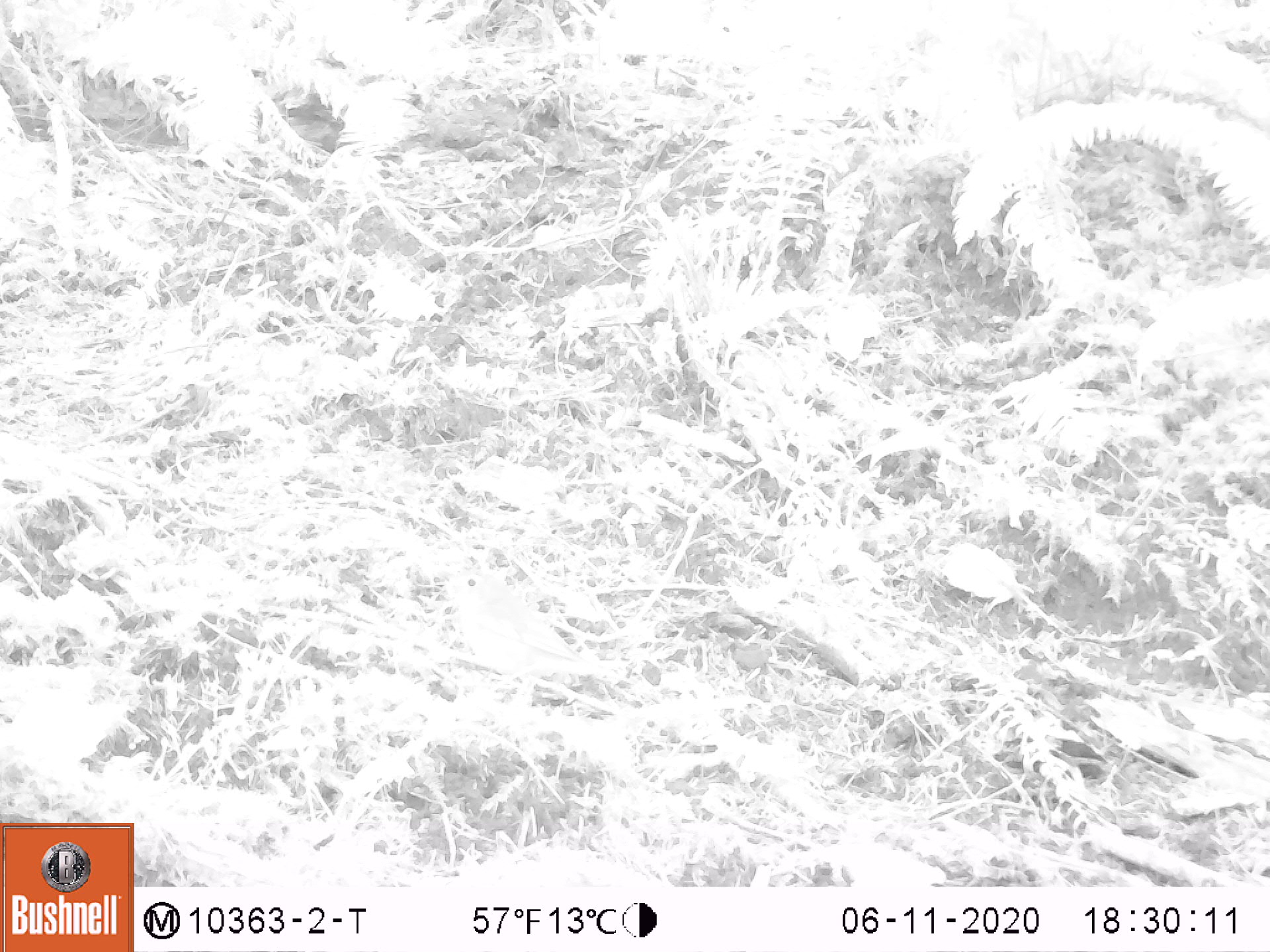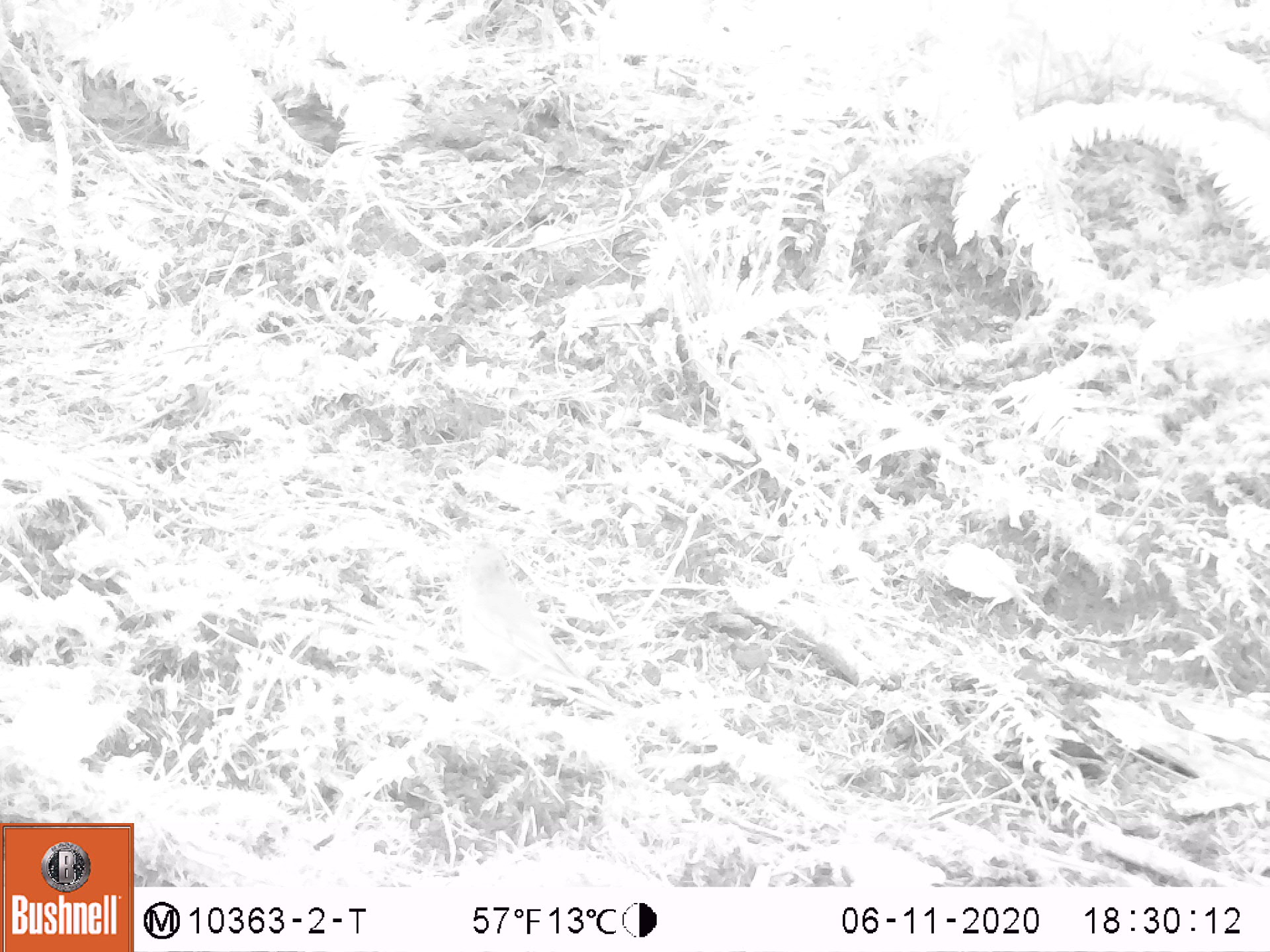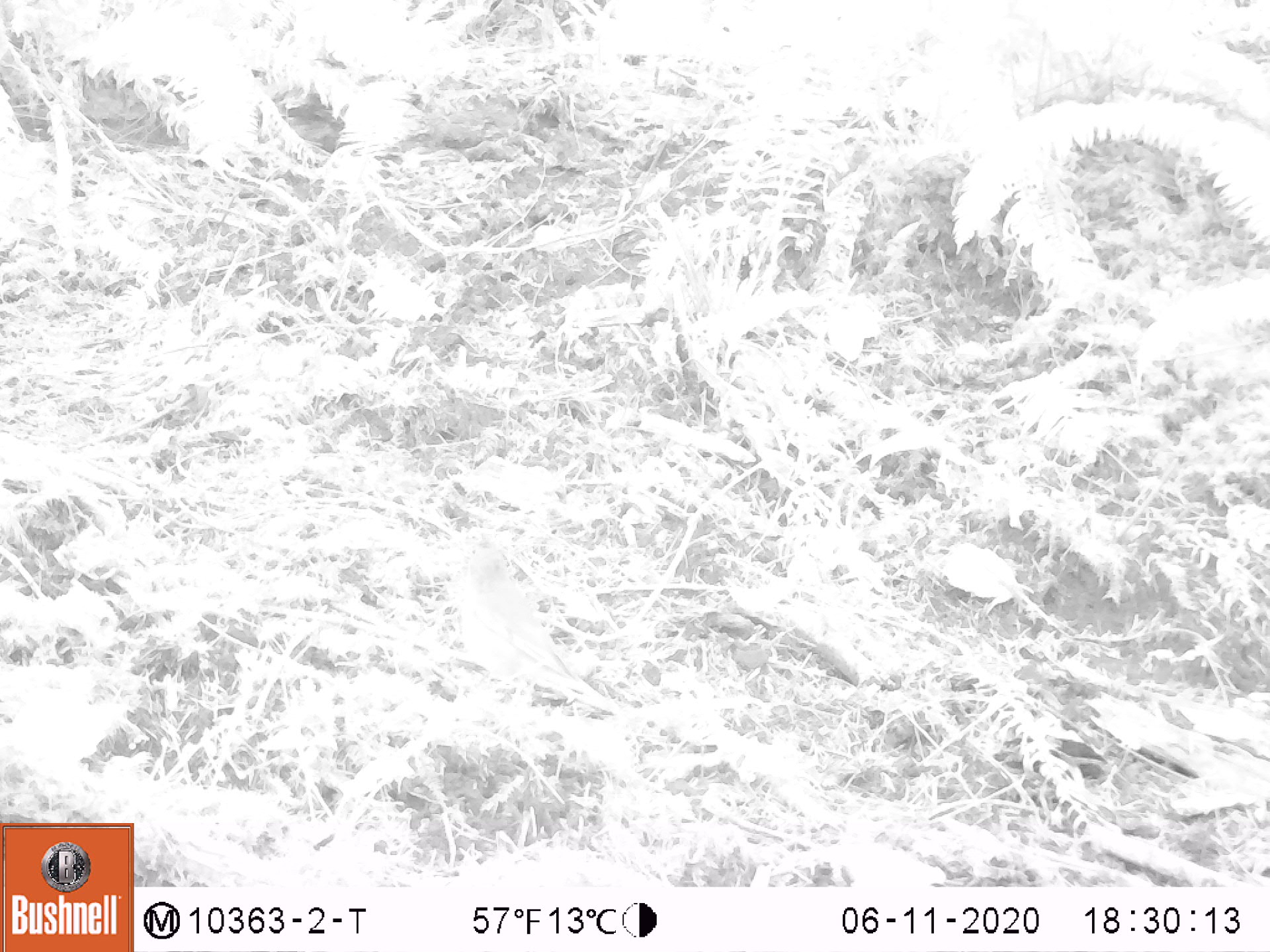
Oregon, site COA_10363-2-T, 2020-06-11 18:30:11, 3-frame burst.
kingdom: Animalia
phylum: Chordata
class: Aves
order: Passeriformes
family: Turdidae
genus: Catharus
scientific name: Catharus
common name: brown thrushes and nightingale-thrushes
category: catharus species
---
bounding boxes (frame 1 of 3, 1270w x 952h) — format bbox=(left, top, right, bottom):
catharus species: bbox=(443, 566, 613, 698)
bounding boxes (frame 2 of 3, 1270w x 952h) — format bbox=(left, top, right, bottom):
catharus species: bbox=(445, 545, 589, 691)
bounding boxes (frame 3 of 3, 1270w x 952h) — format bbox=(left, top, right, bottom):
catharus species: bbox=(447, 545, 597, 701)